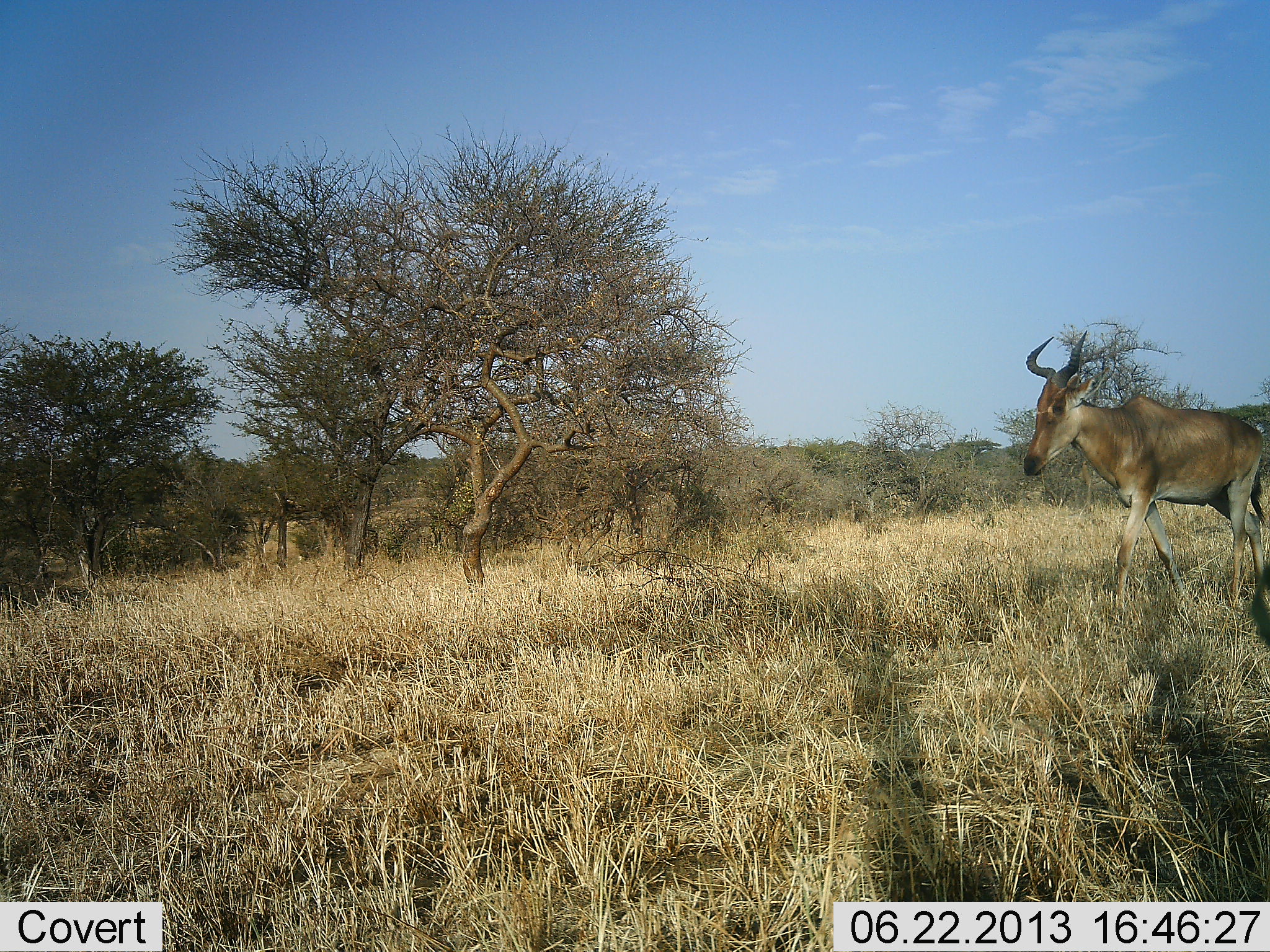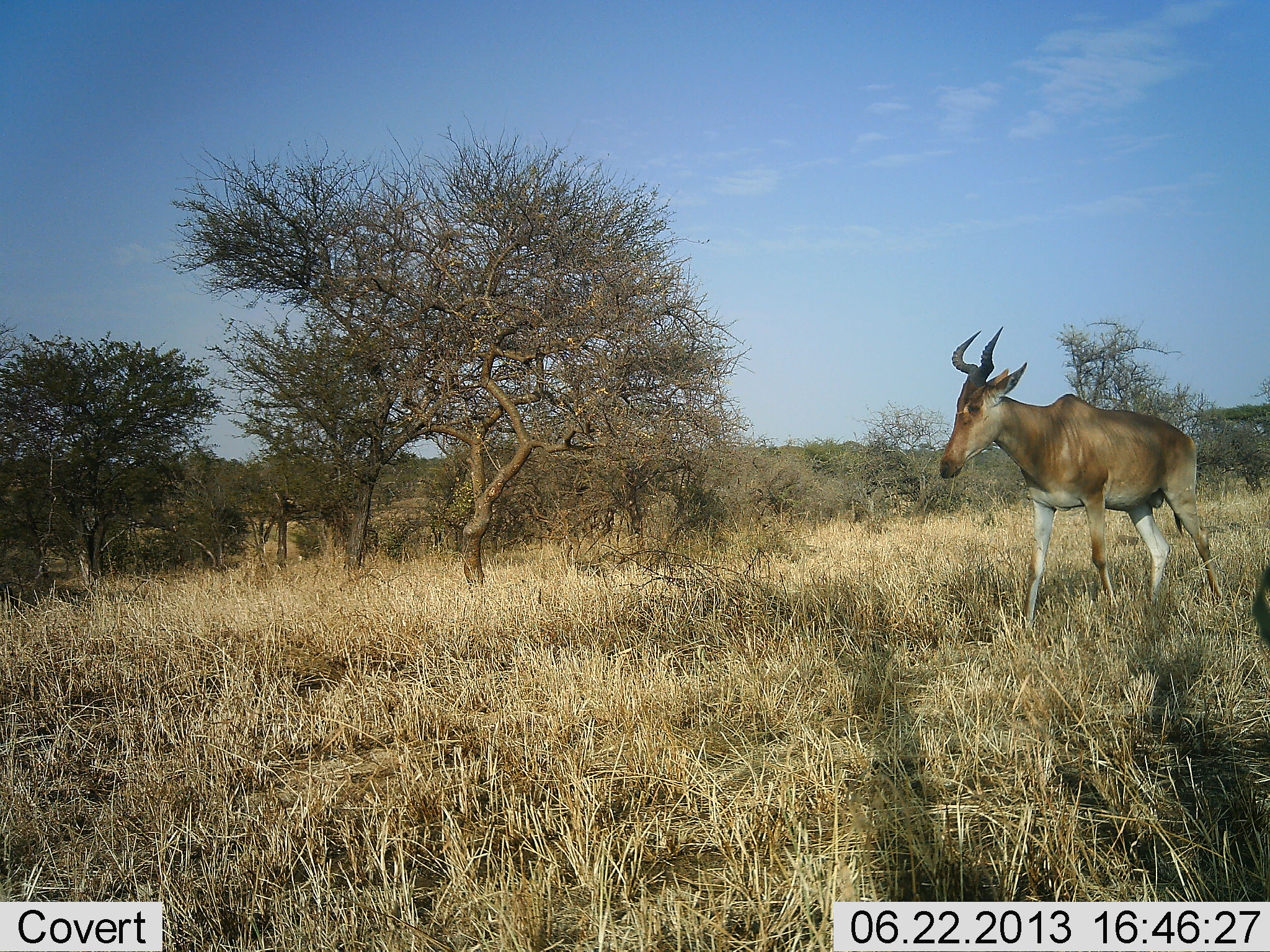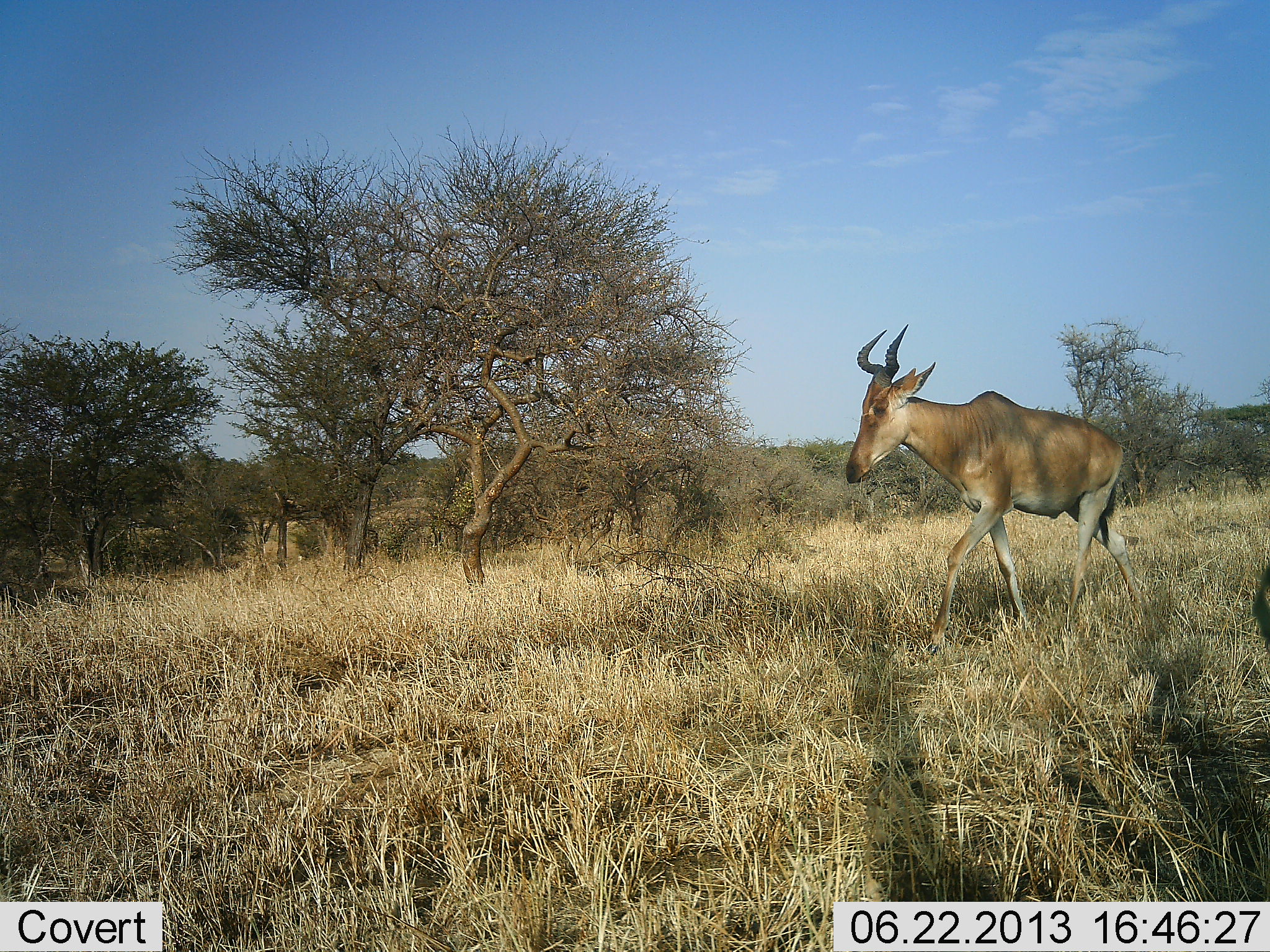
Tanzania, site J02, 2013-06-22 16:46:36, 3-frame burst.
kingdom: Animalia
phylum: Chordata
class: Mammalia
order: Artiodactyla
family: Bovidae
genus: Alcelaphus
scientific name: Alcelaphus buselaphus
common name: hartebeest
Hartebeest (Alcelaphus buselaphus), count 1. Behavior (volunteer vote fractions): standing 7%, resting 0%, moving 93%, interacting 0%. Young present (vote fraction): 0%. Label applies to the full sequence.